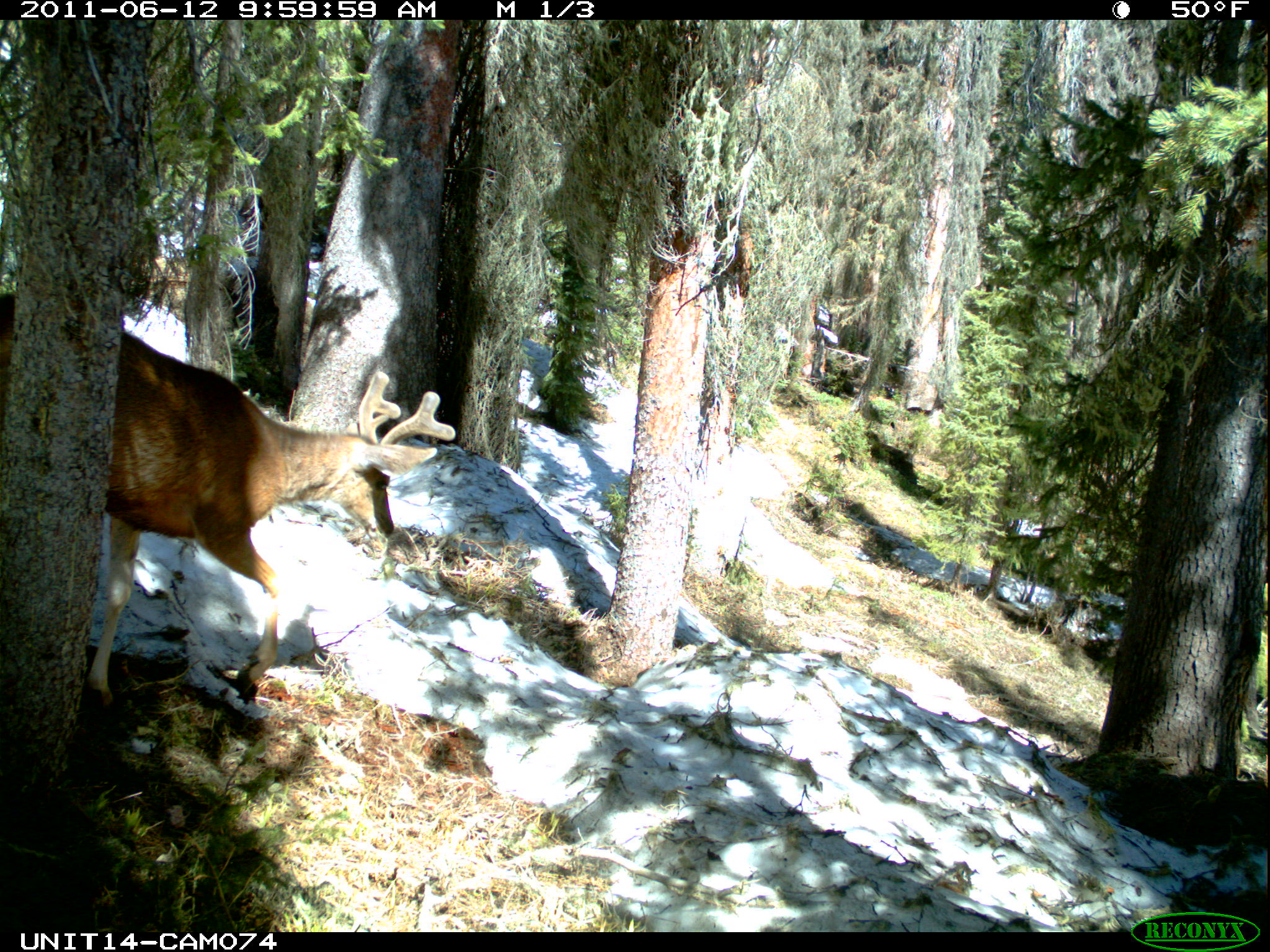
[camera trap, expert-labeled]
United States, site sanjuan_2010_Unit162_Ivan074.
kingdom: Animalia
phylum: Chordata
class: Mammalia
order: Artiodactyla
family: Cervidae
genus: Odocoileus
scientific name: Odocoileus hemionus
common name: mule deer